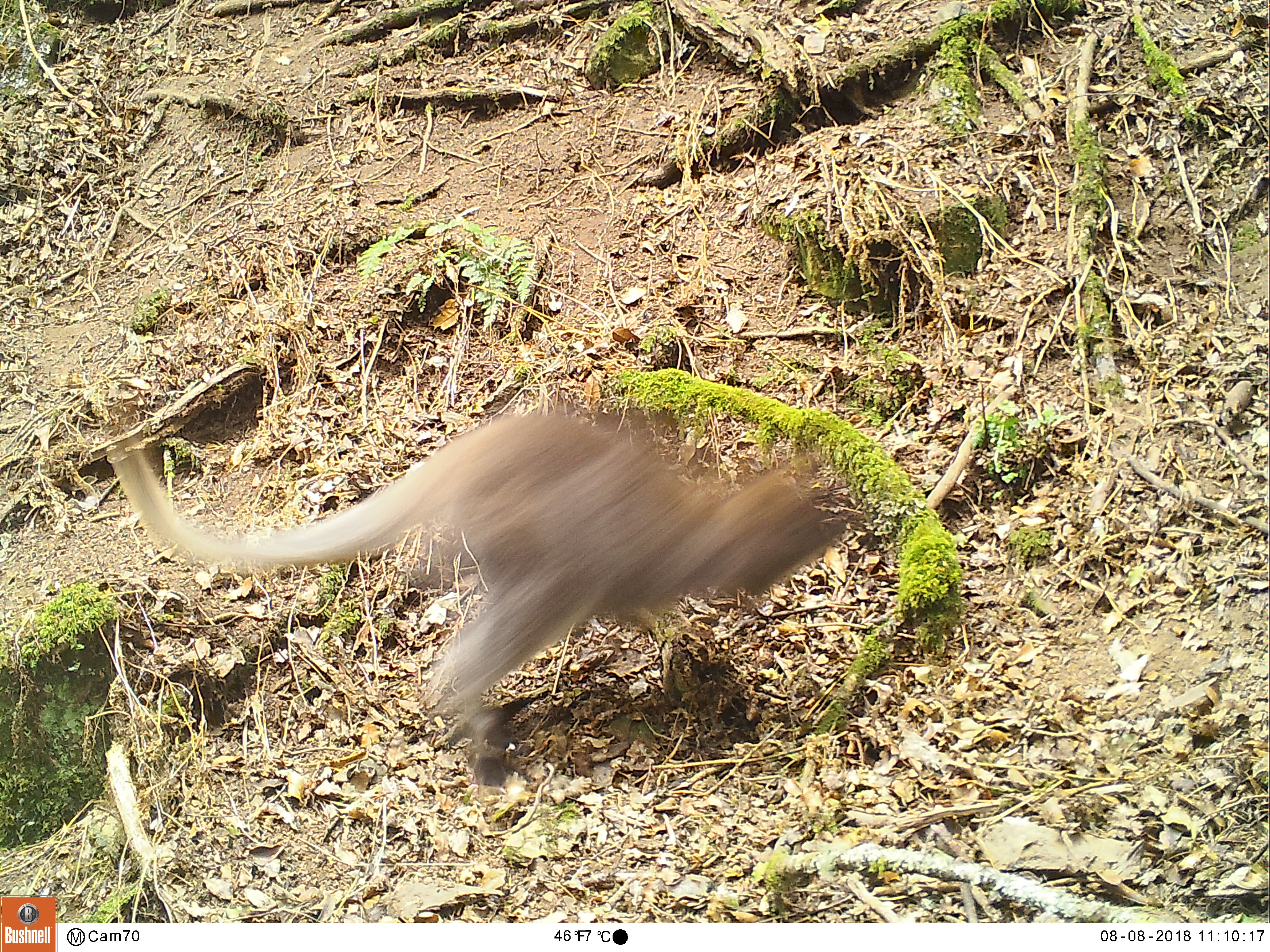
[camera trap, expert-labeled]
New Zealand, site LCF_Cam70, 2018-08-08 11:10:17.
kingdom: Animalia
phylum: Chordata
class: Mammalia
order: Diprotodontia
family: Macropodidae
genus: Notamacropus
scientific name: Notamacropus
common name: wallaby